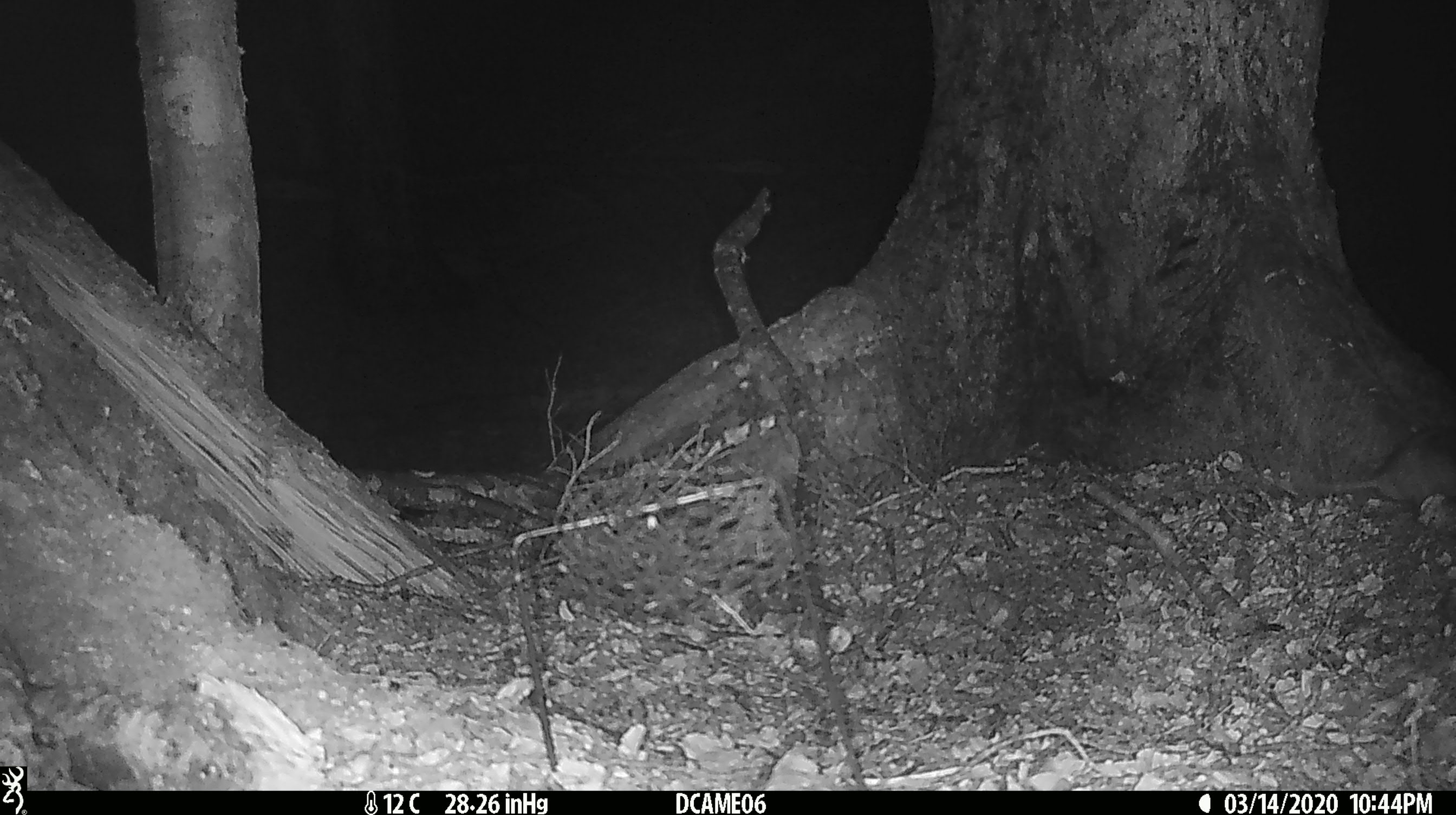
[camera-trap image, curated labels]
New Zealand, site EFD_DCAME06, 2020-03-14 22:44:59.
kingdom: Animalia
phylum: Chordata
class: Mammalia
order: Rodentia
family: Muridae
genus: Rattus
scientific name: Rattus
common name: rat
Rat (Rattus).